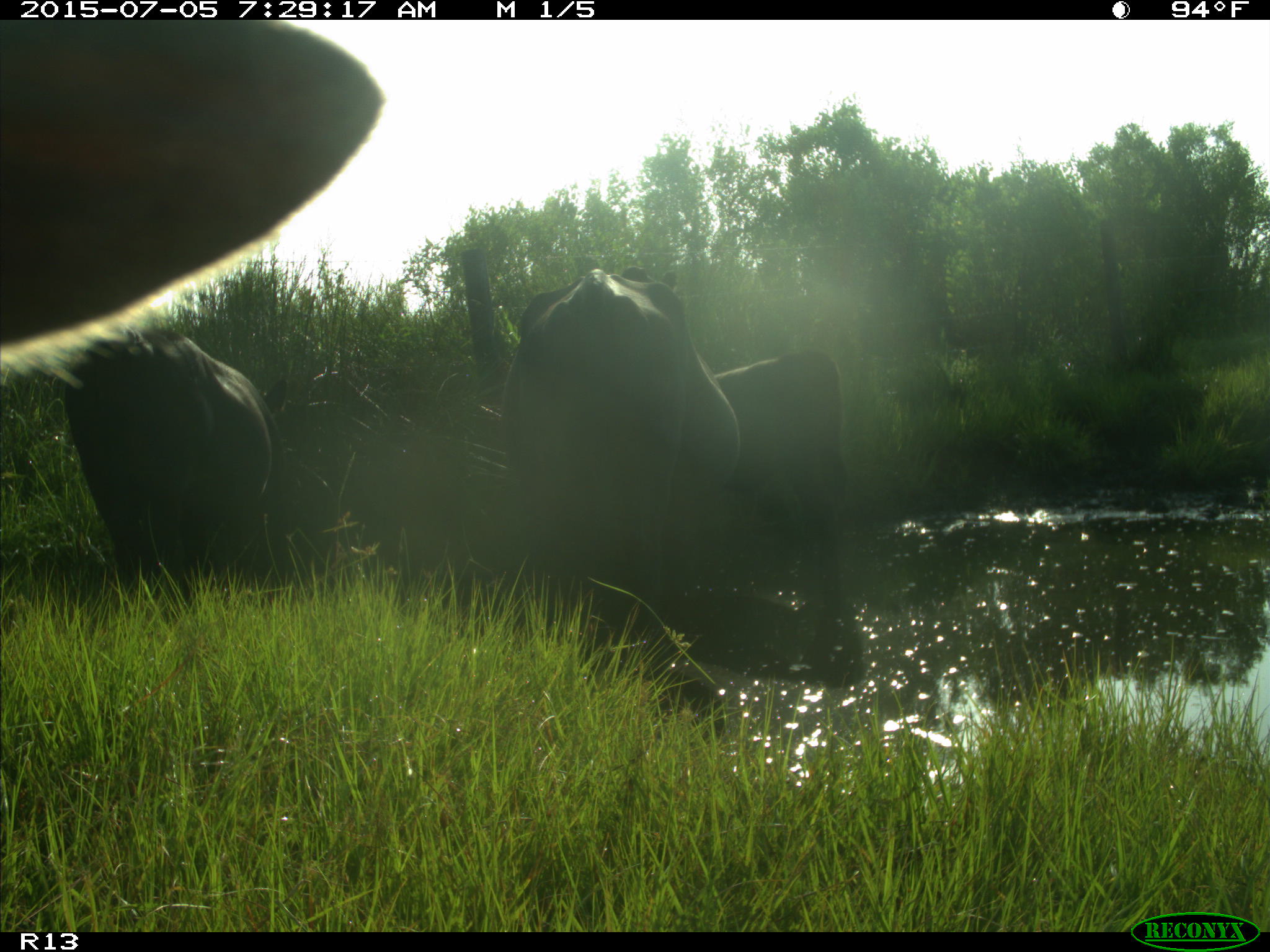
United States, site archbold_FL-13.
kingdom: Animalia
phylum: Chordata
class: Mammalia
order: Artiodactyla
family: Bovidae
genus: Bos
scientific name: Bos taurus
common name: domestic cow